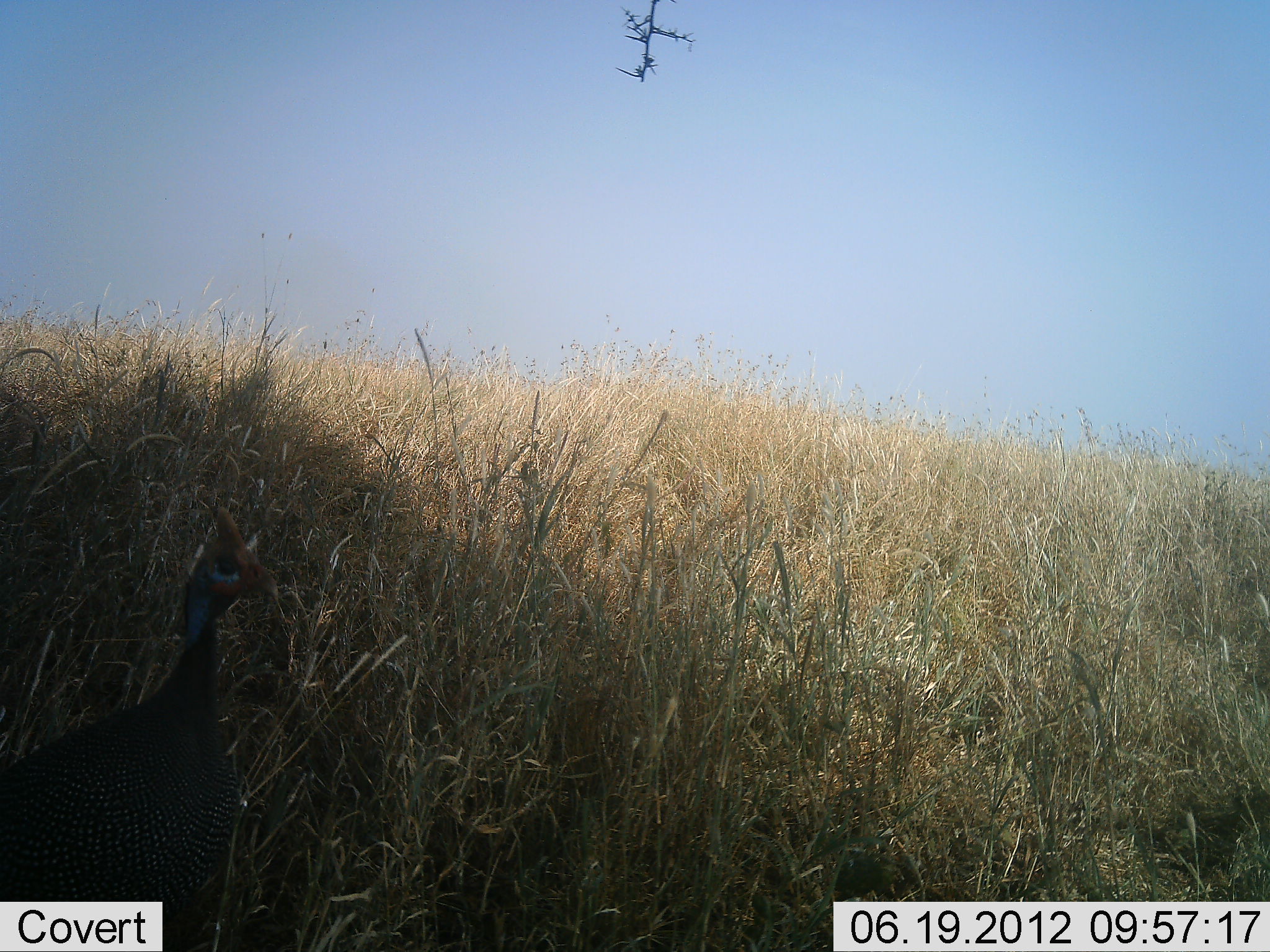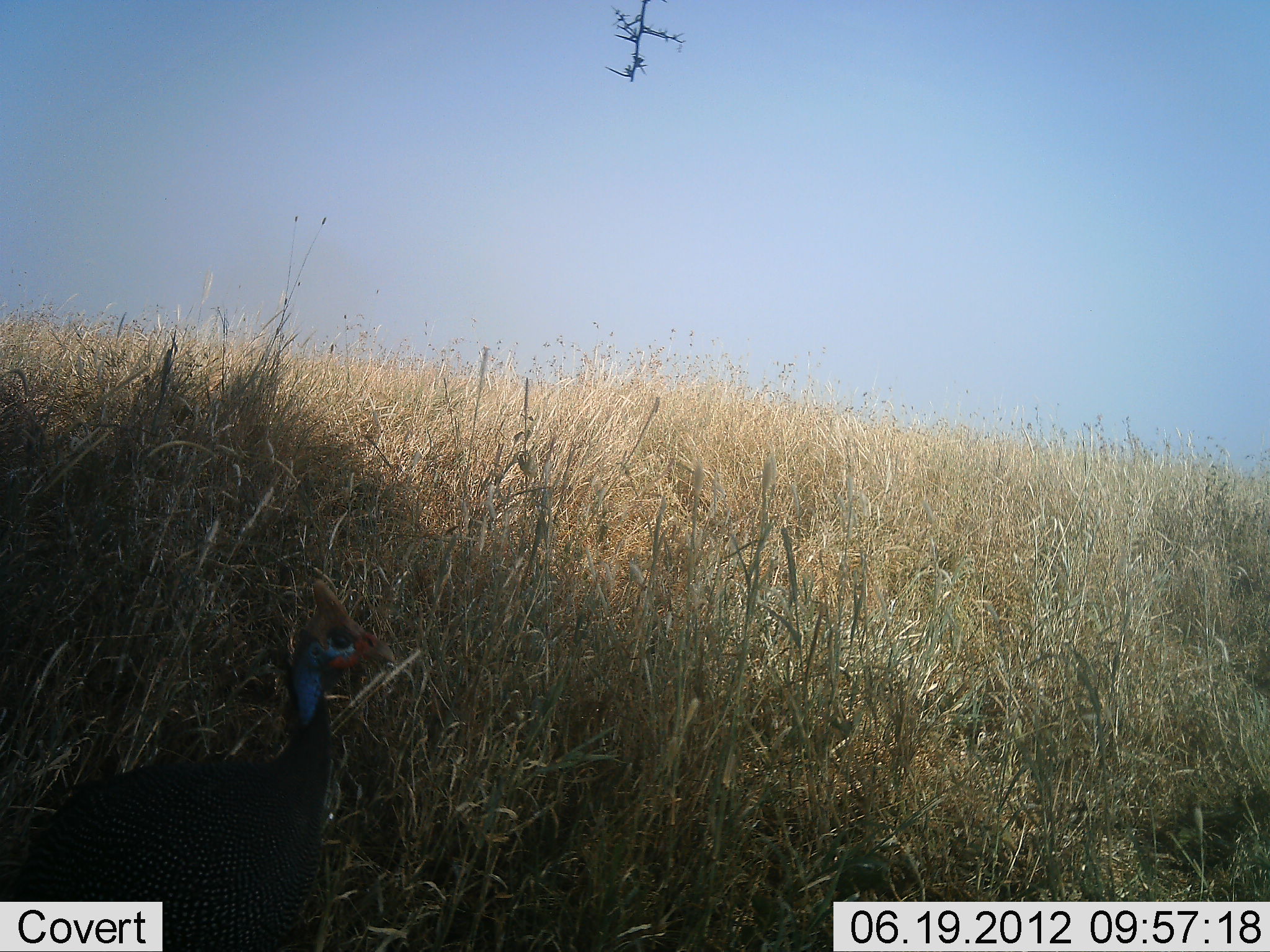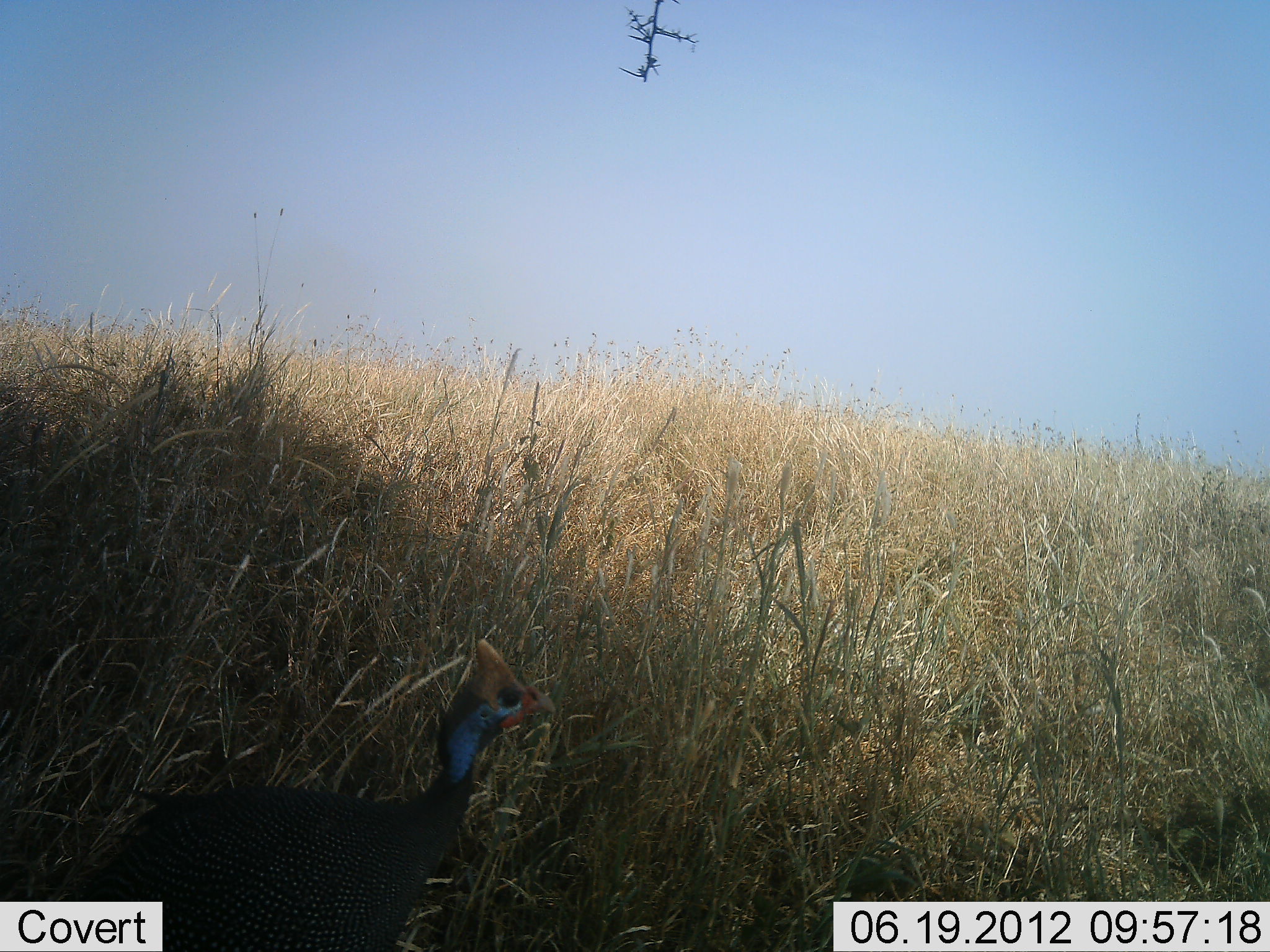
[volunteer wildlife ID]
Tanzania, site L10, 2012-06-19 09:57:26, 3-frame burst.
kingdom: Animalia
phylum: Chordata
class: Aves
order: Galliformes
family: Numididae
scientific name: Numididae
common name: guinea fowl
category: guineafowl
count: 1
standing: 20%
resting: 0%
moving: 80%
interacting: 0%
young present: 0%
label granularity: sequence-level